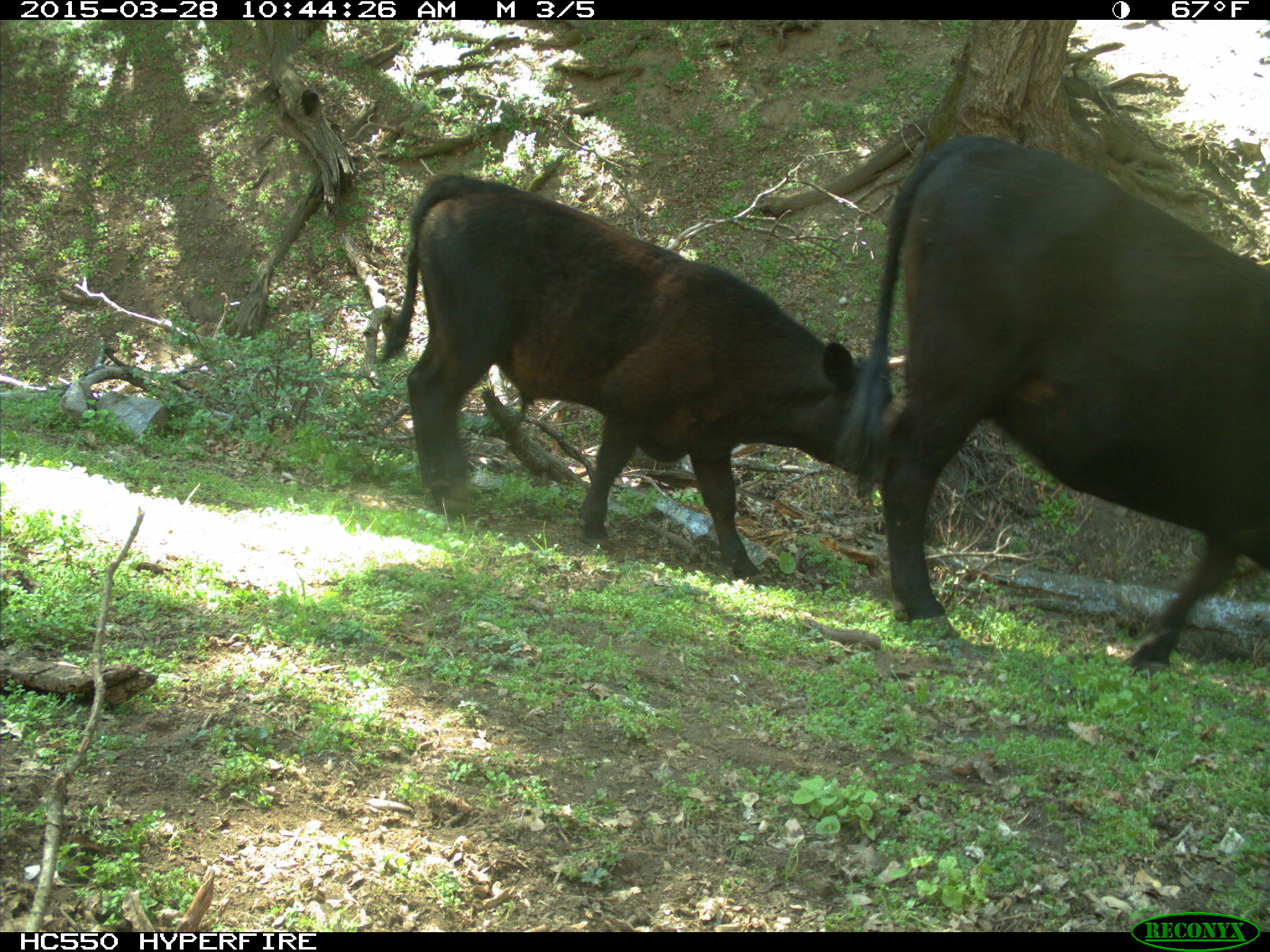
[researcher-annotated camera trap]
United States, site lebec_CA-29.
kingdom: Animalia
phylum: Chordata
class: Mammalia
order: Artiodactyla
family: Bovidae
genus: Bos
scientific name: Bos taurus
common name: domestic cow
Bos taurus (domestic cow).